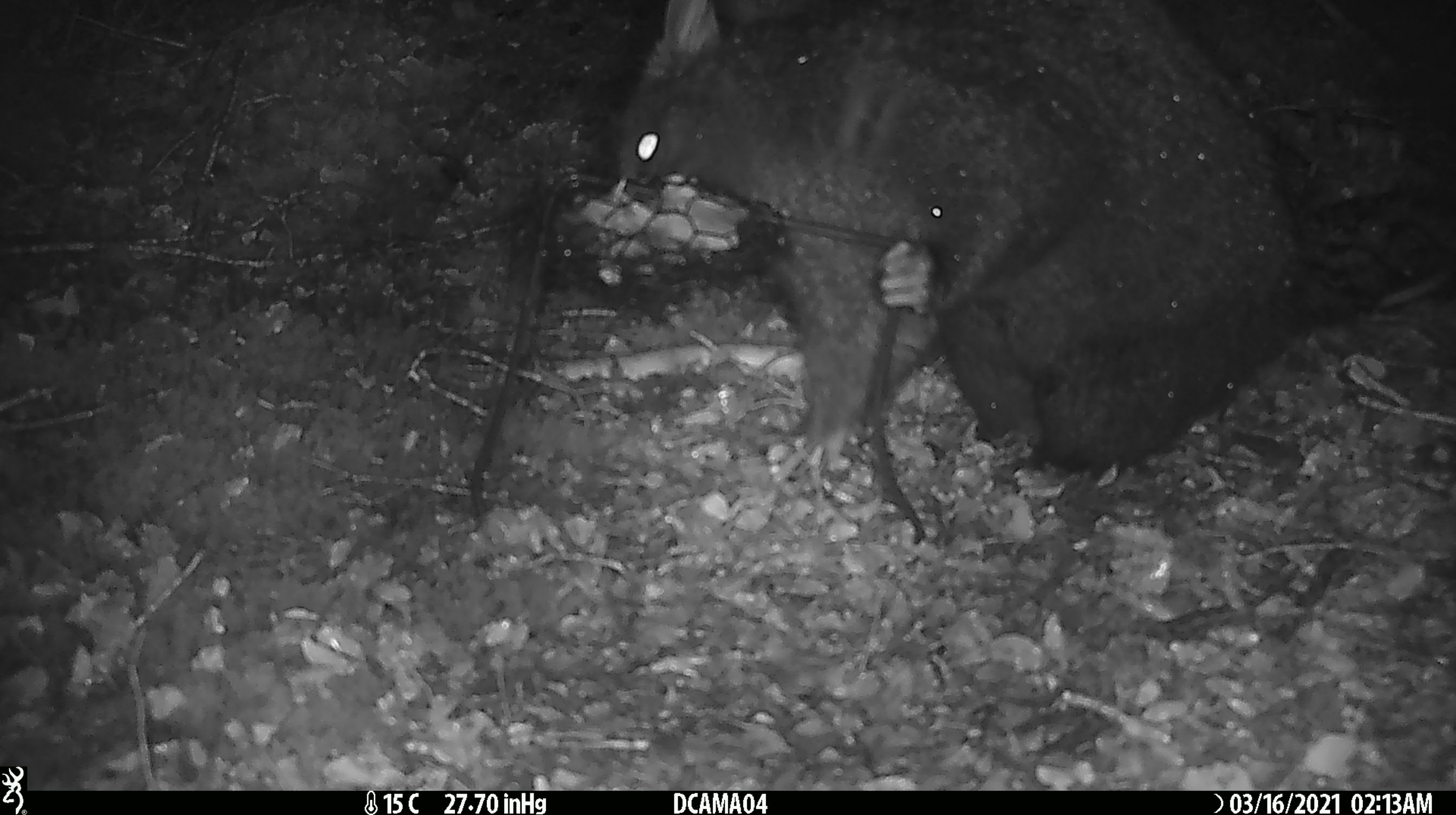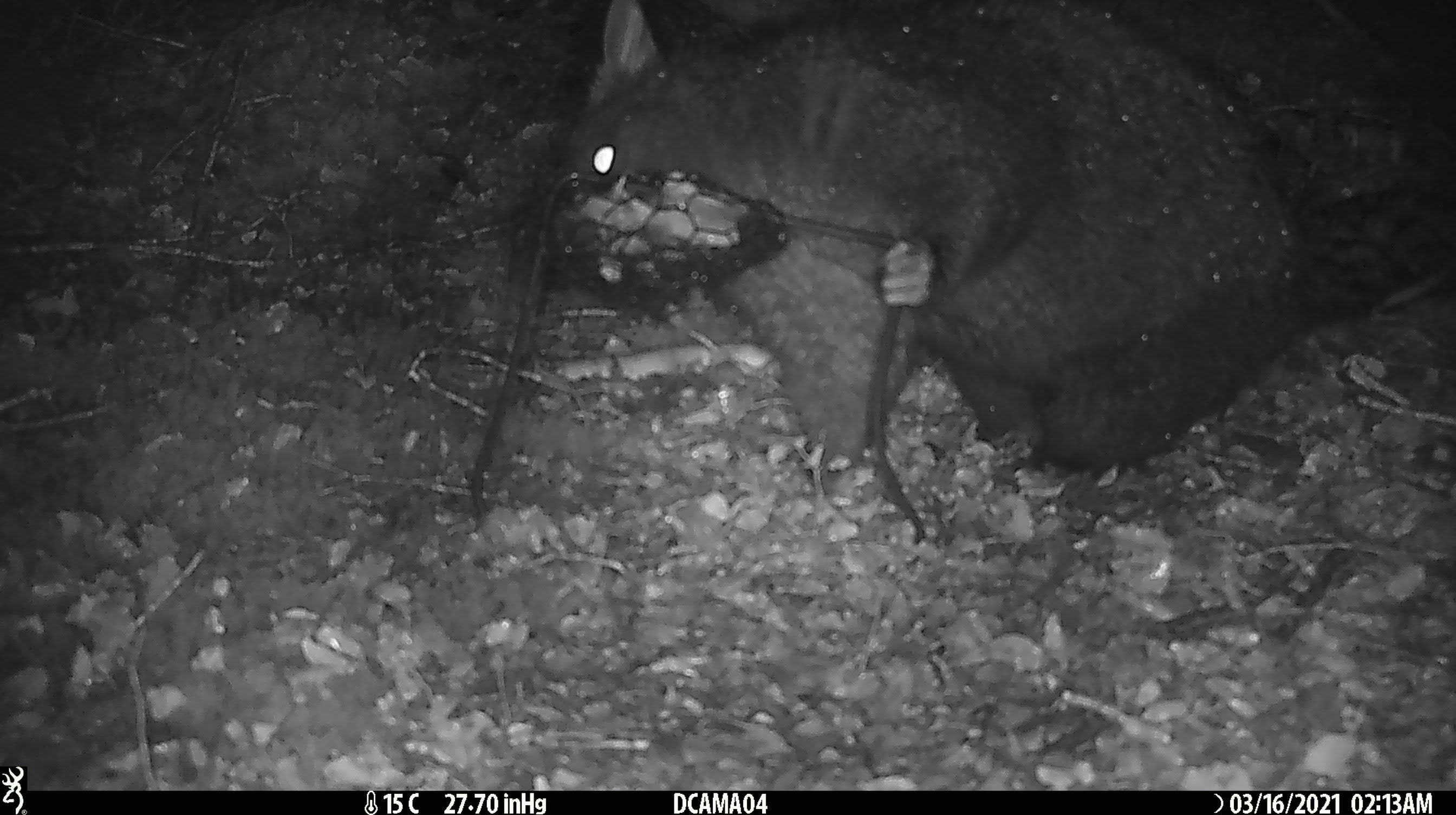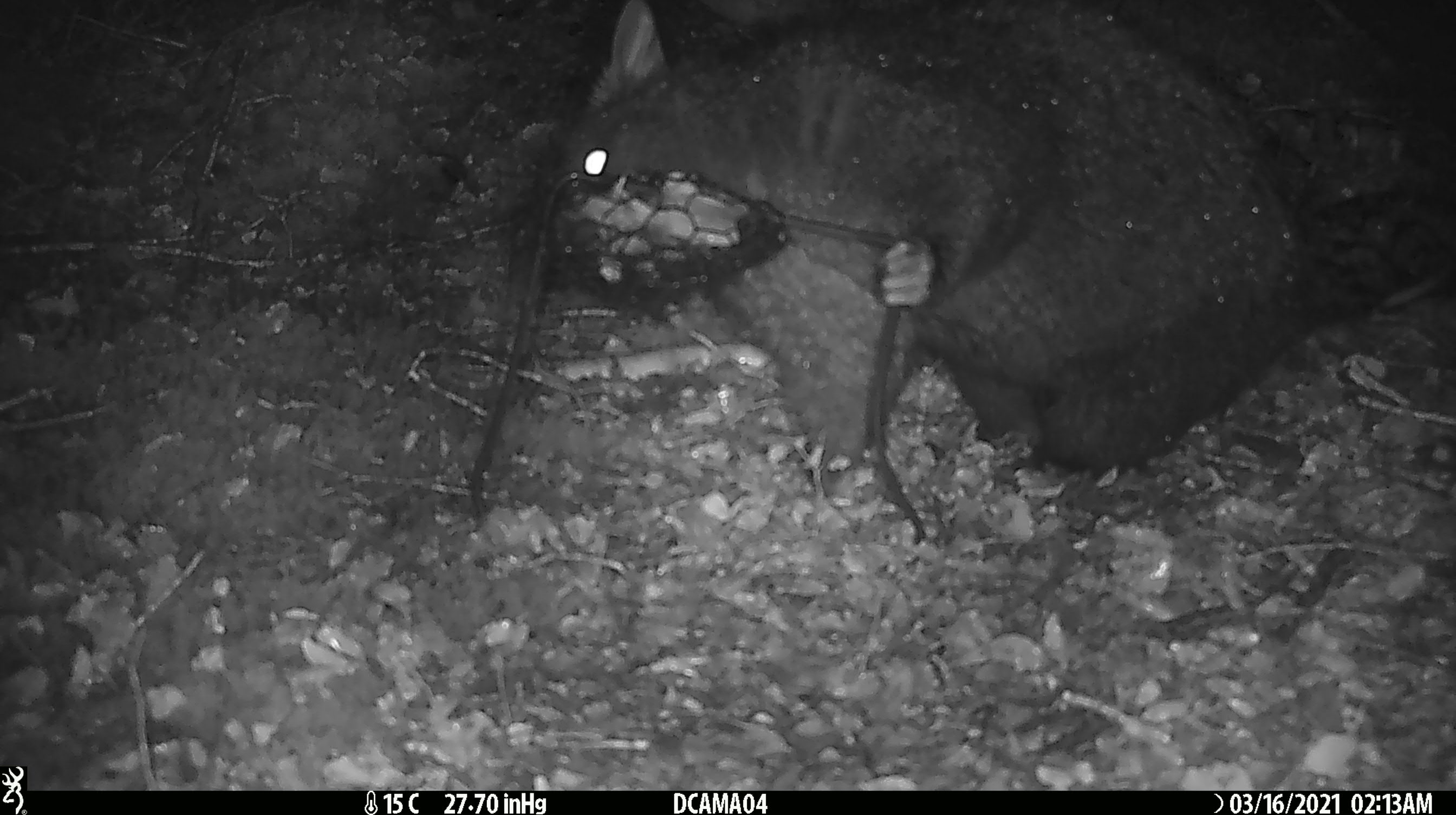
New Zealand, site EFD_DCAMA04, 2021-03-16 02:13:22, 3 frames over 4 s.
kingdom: Animalia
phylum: Chordata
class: Mammalia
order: Diprotodontia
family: Phalangeridae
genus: Trichosurus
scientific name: Trichosurus vulpecula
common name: common brushtail possum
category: possum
Possum (common brushtail possum) (Trichosurus vulpecula).